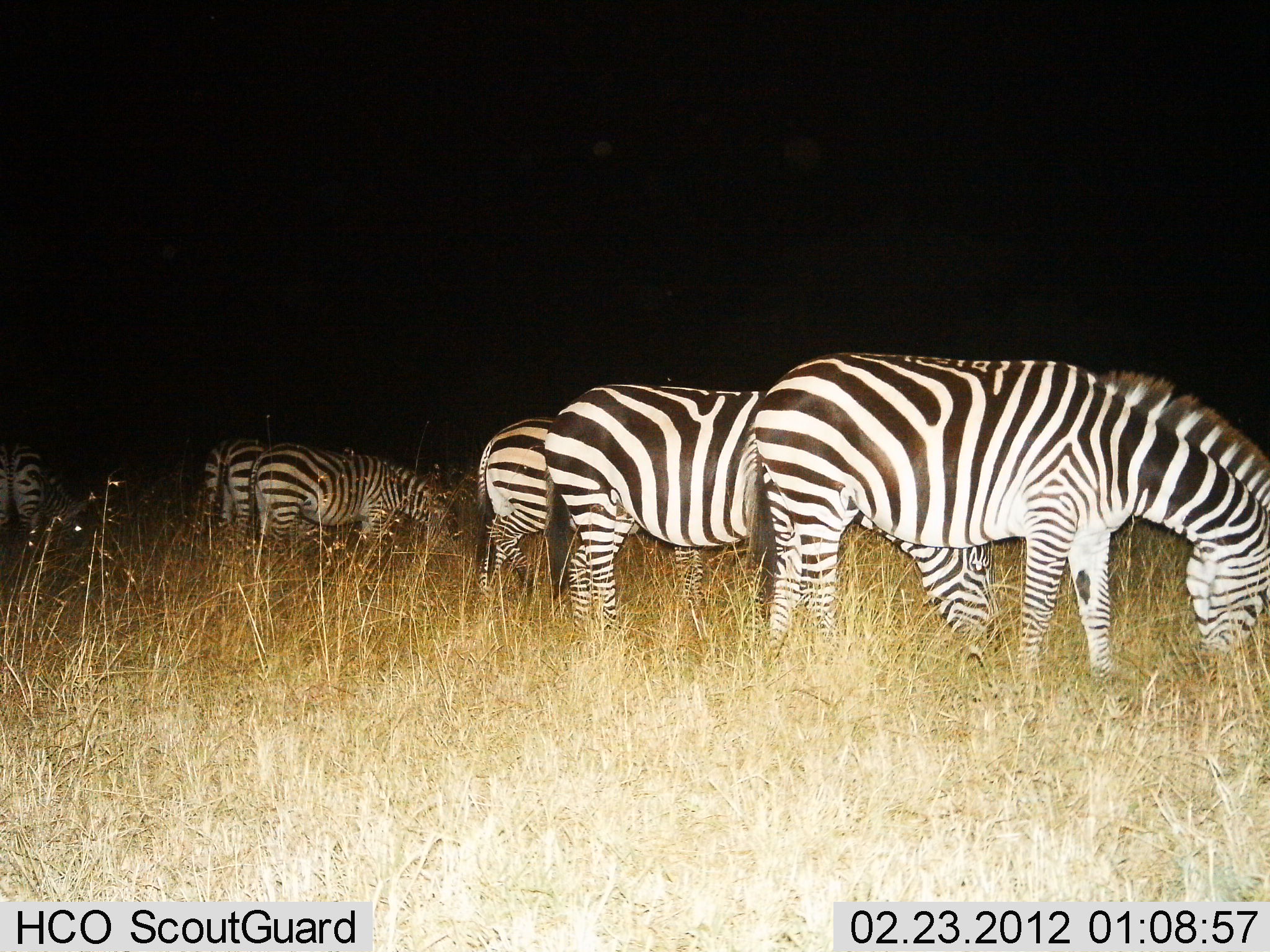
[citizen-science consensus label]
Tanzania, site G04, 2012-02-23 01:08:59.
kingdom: Animalia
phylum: Chordata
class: Mammalia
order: Perissodactyla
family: Equidae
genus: Equus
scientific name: Equus quagga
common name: plains zebra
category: zebra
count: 6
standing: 32%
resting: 0%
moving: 0%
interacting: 0%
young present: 0%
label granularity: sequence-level